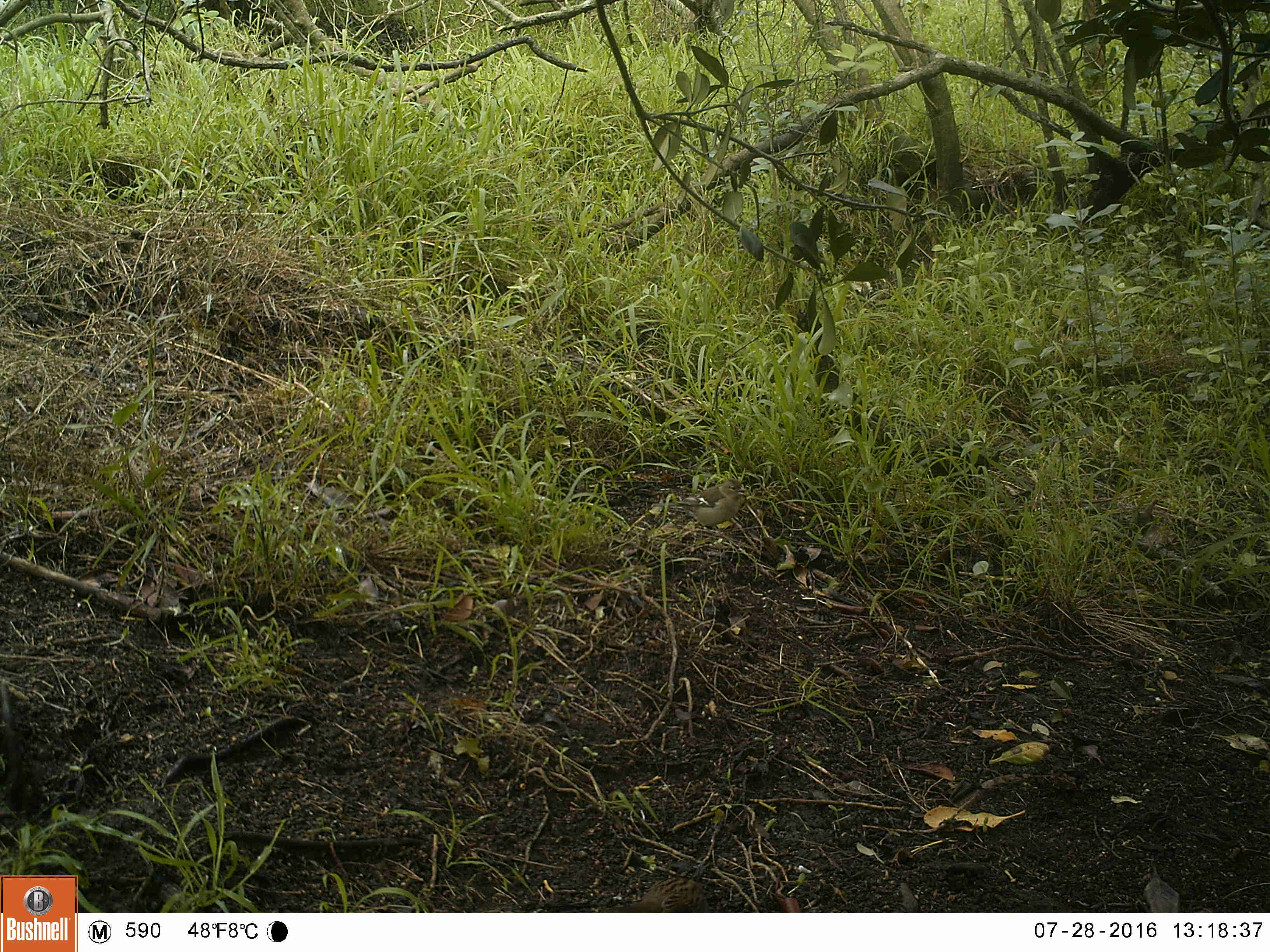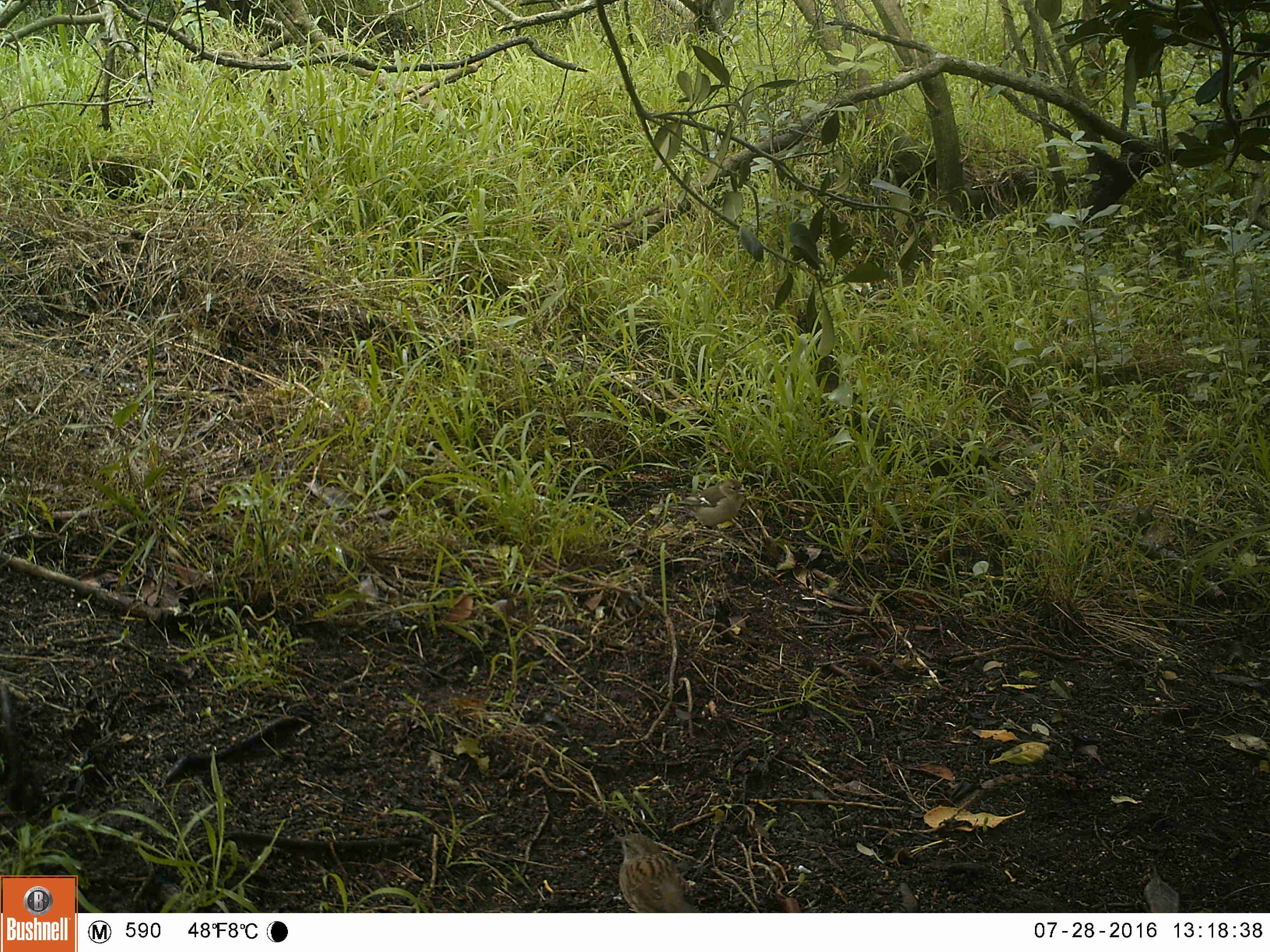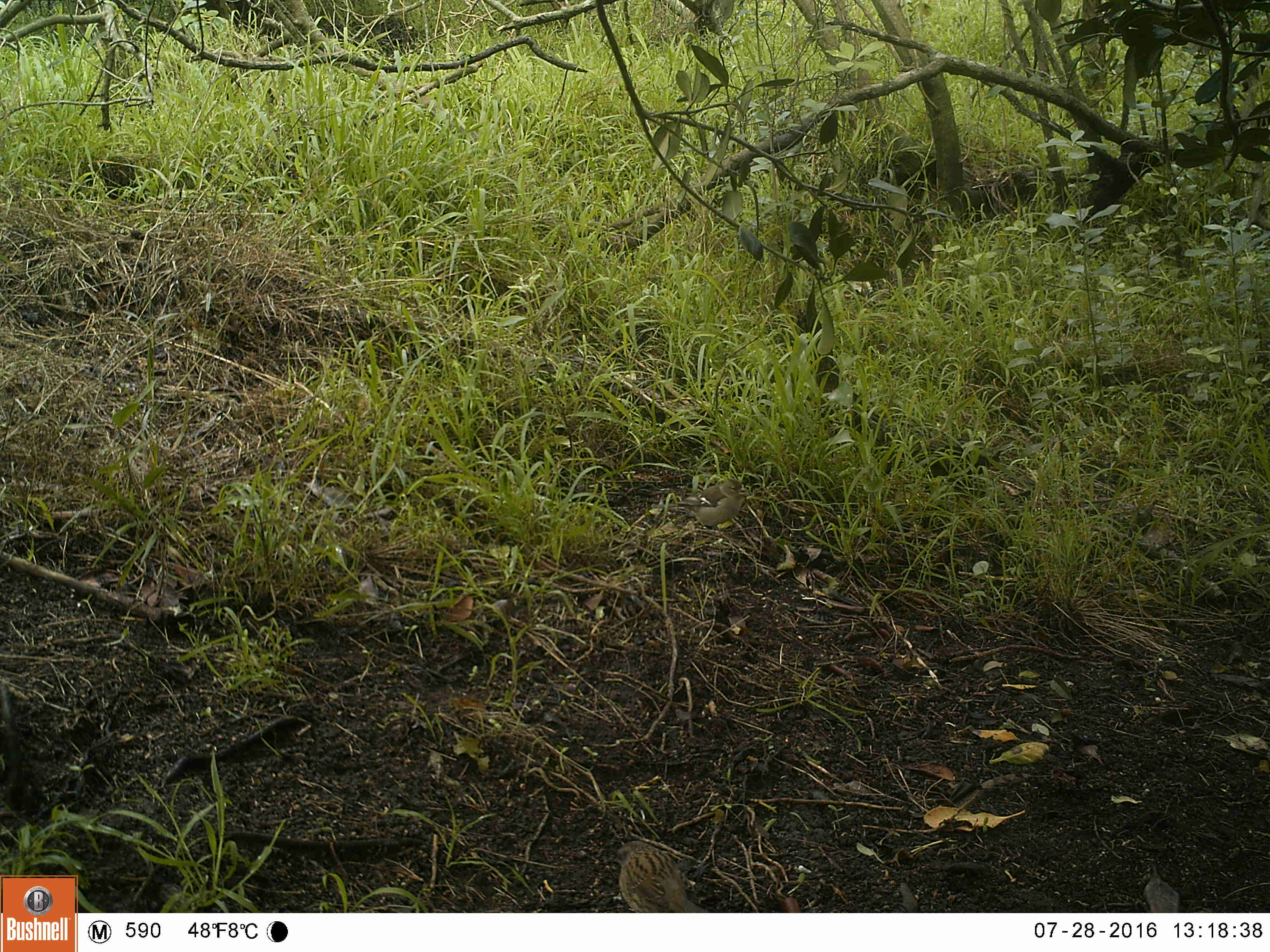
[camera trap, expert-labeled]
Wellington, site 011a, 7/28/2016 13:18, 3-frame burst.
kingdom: Animalia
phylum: Chordata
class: Aves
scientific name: Aves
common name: bird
Bird (Aves).